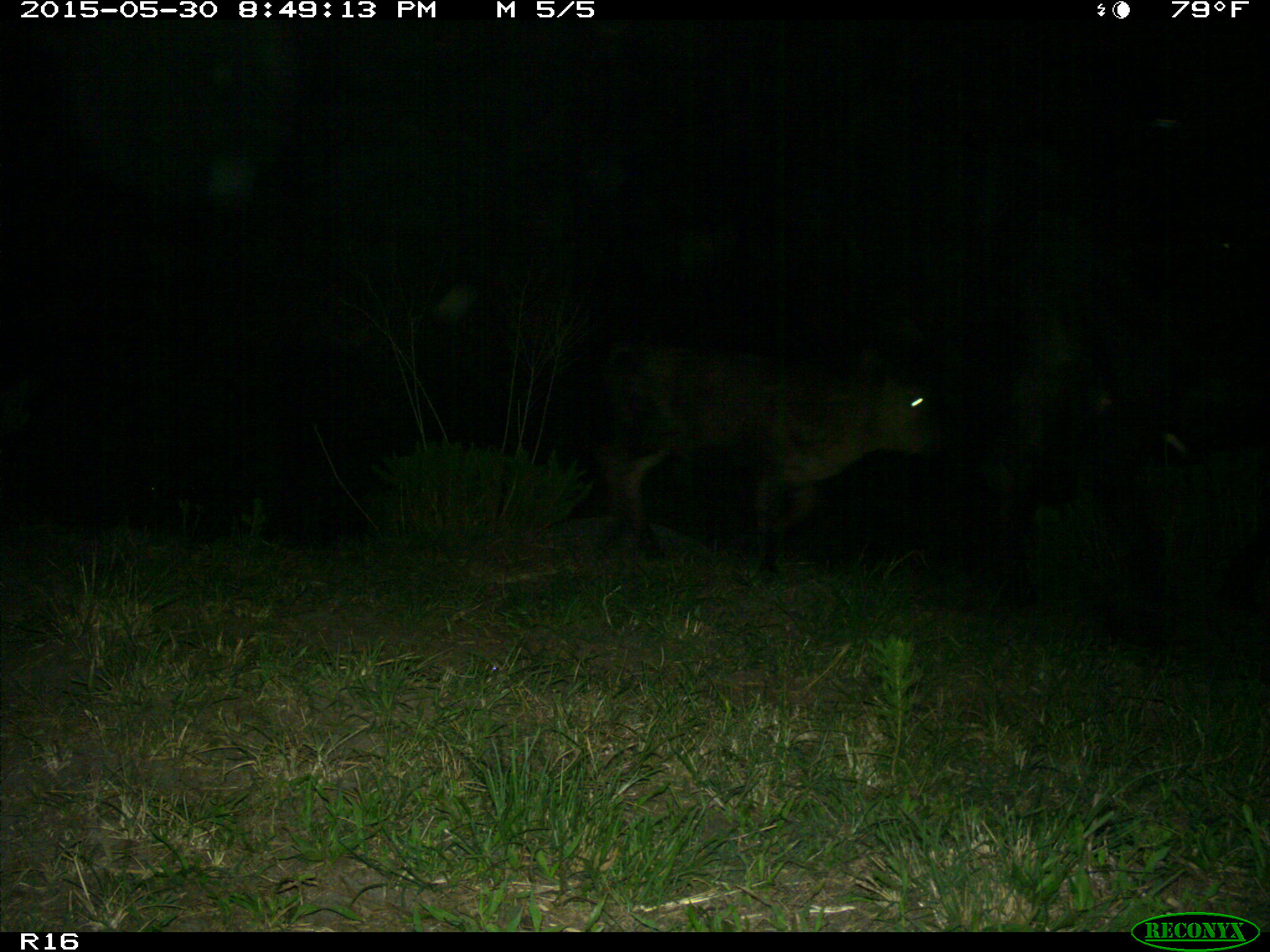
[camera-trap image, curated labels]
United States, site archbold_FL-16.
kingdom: Animalia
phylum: Chordata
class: Mammalia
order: Artiodactyla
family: Bovidae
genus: Bos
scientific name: Bos taurus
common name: domestic cow